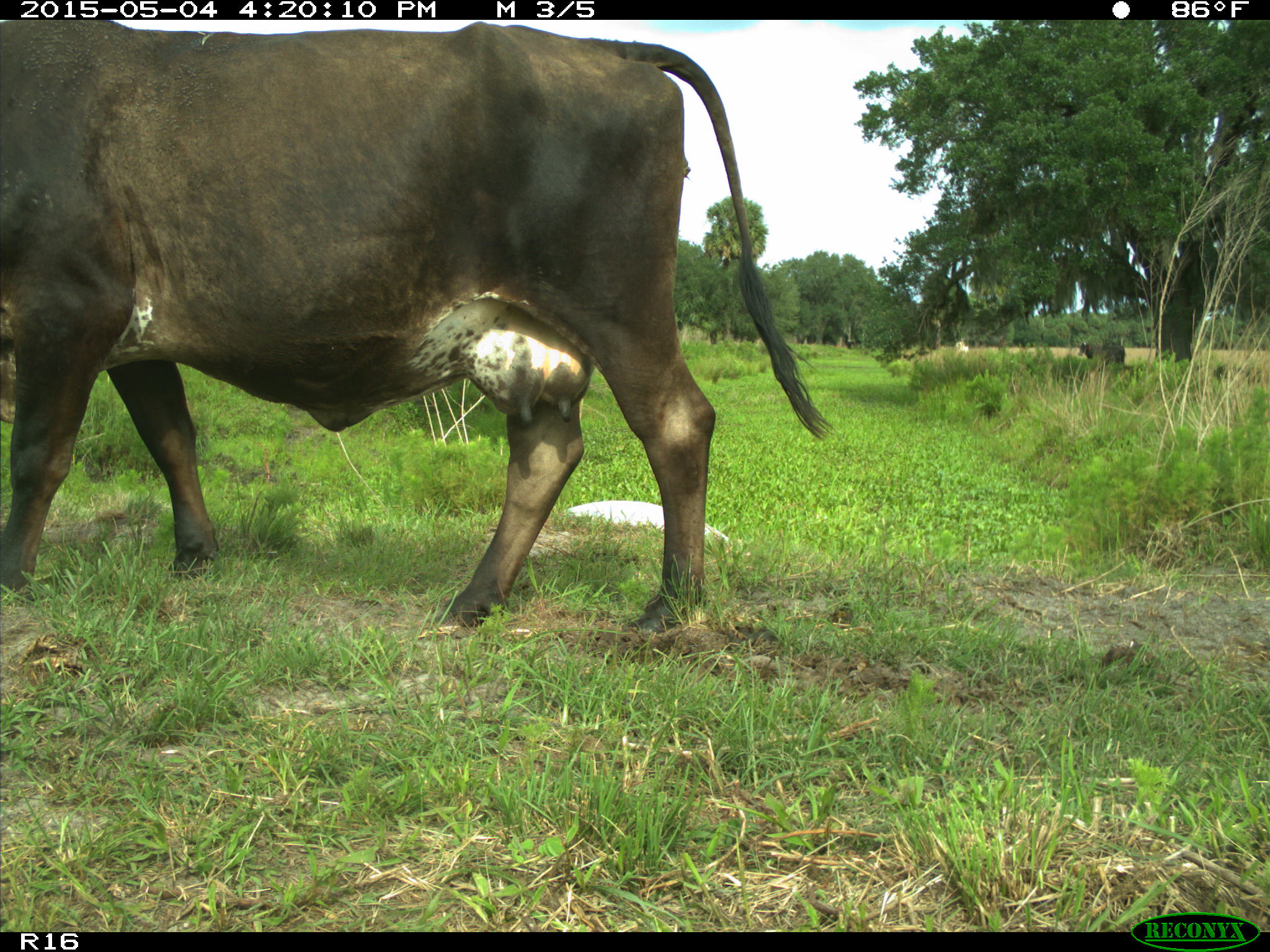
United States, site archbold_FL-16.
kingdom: Animalia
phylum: Chordata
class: Mammalia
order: Artiodactyla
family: Bovidae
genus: Bos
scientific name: Bos taurus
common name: domestic cow